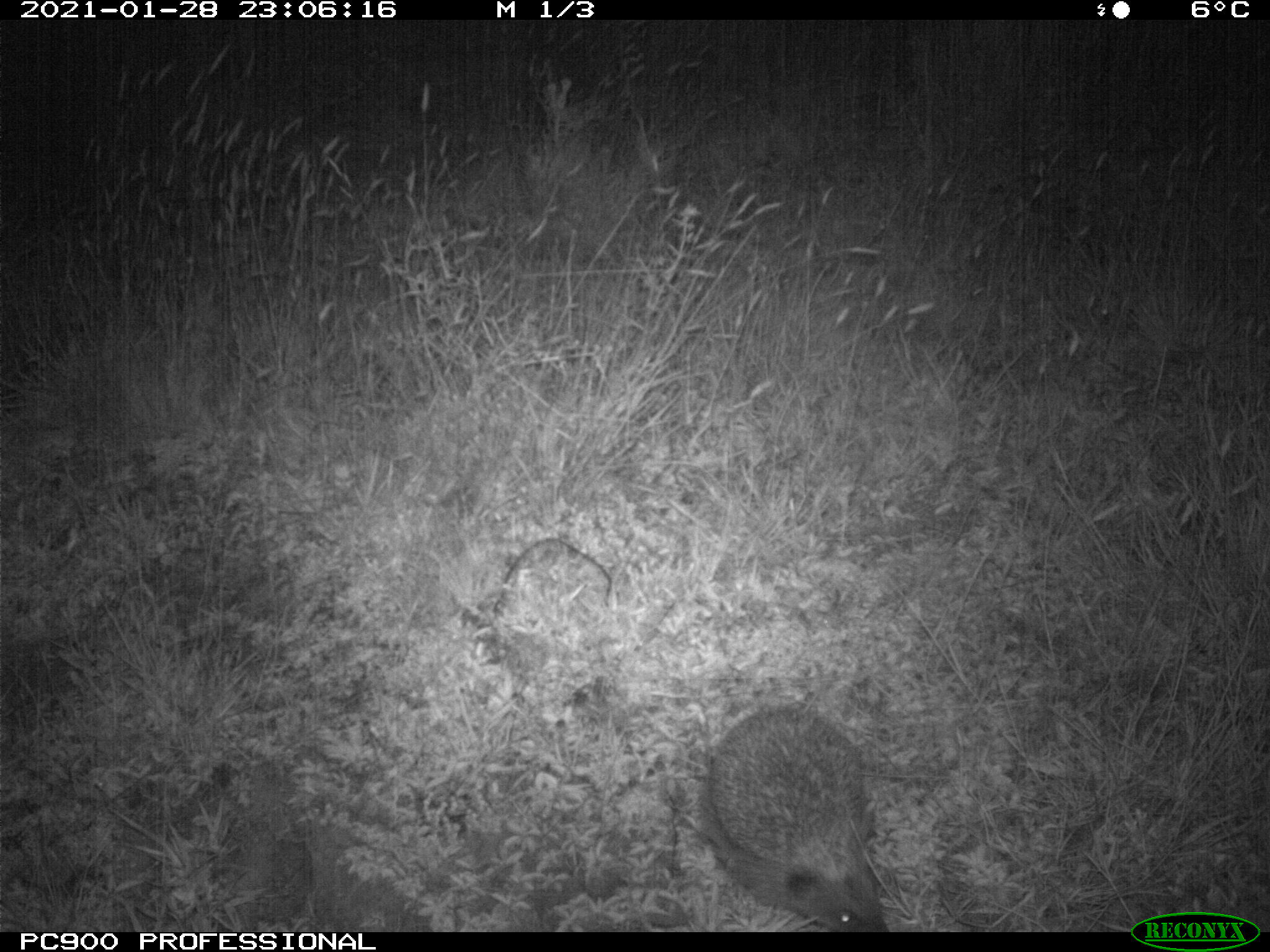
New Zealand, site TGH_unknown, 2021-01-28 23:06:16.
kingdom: Animalia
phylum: Chordata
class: Mammalia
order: Eulipotyphla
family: Erinaceidae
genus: Erinaceus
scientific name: Erinaceus europaeus europaeus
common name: european hedgehog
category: hedgehog